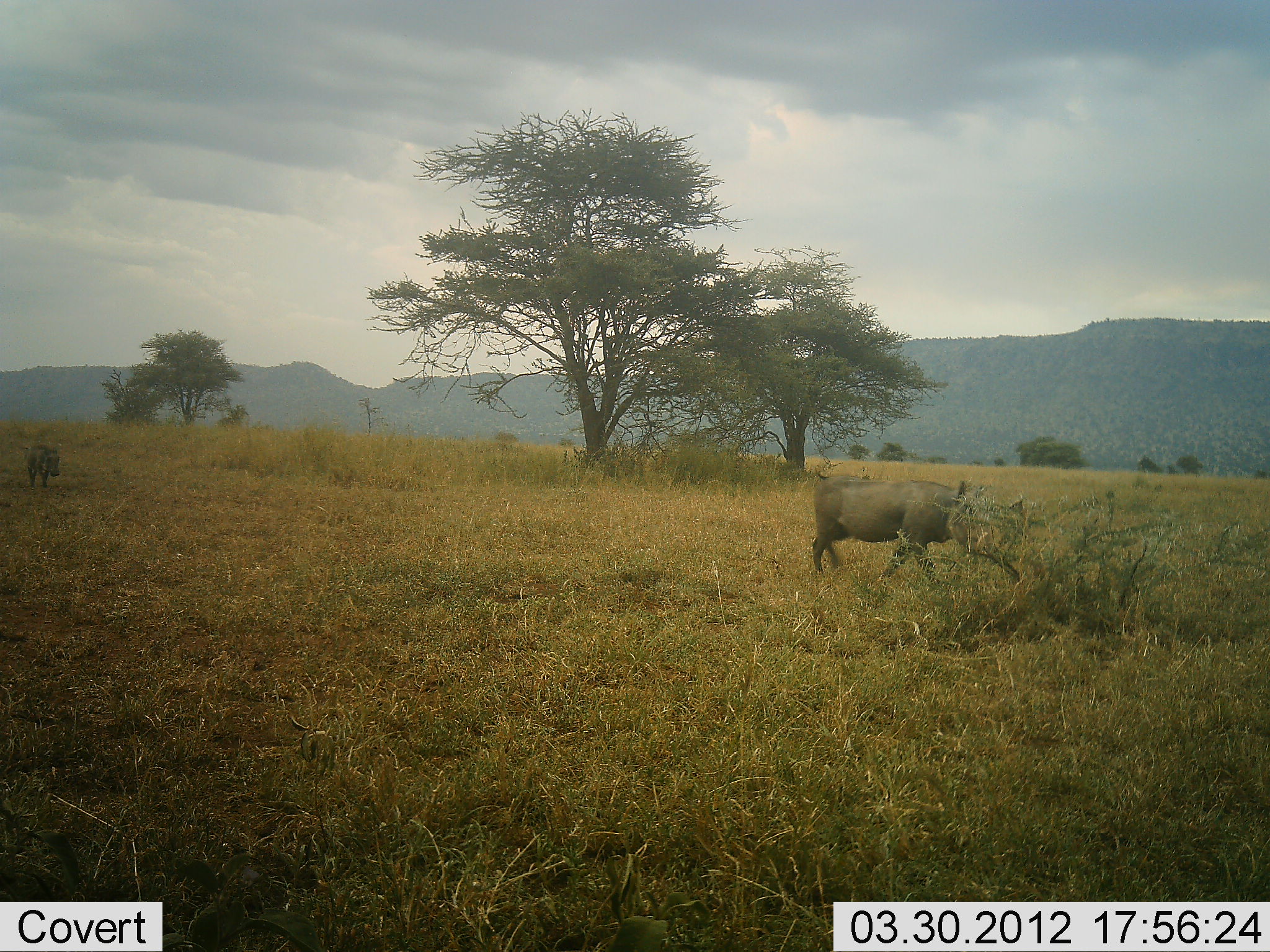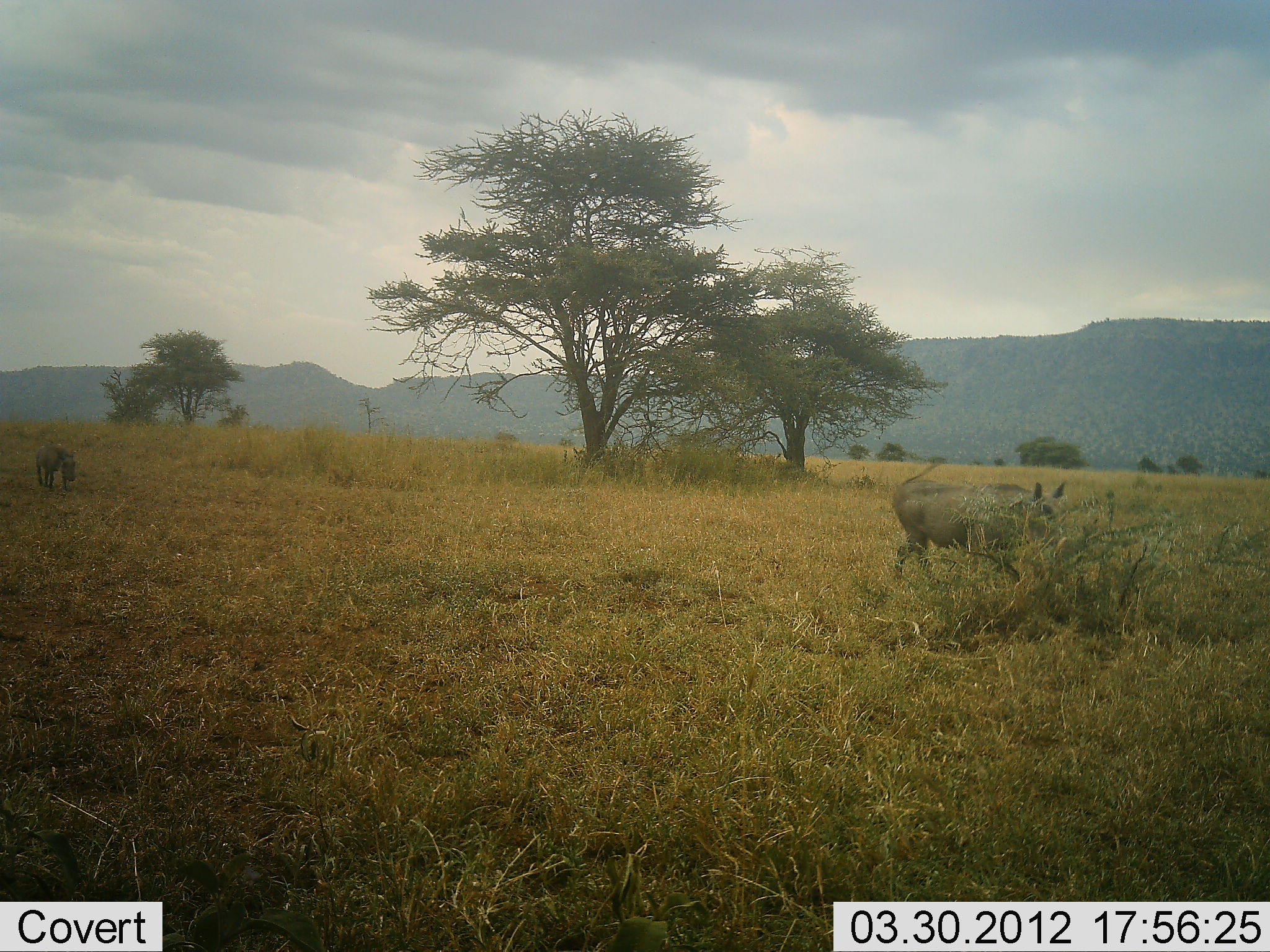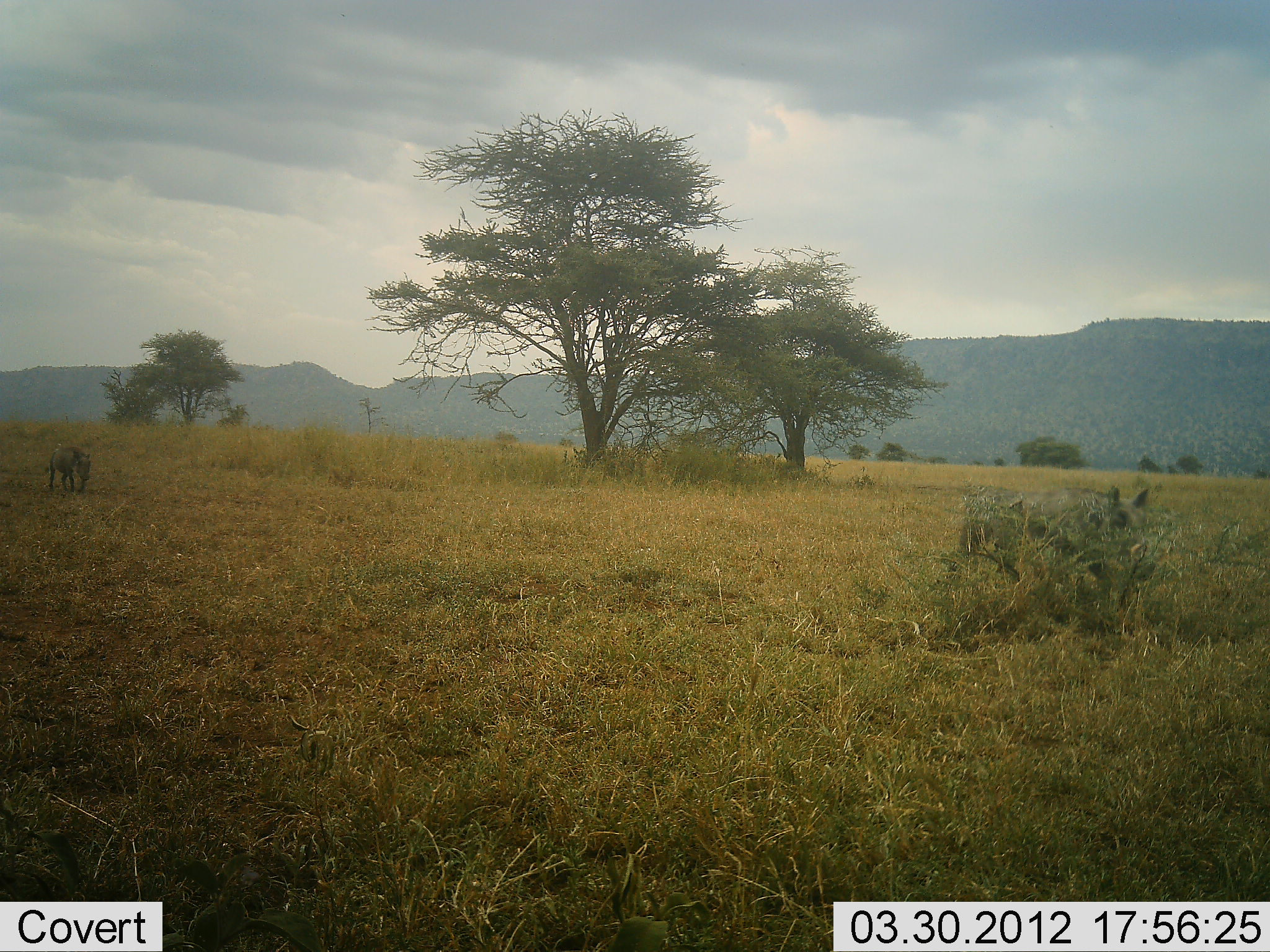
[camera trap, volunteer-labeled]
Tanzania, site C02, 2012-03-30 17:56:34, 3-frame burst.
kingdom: Animalia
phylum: Chordata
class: Mammalia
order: Artiodactyla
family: Suidae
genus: Phacochoerus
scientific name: Phacochoerus africanus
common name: warthog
Warthog (Phacochoerus africanus), count 2. Behavior (volunteer vote fractions): standing 0%, resting 0%, moving 100%, interacting 0%. Young present (vote fraction): 0%. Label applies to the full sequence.